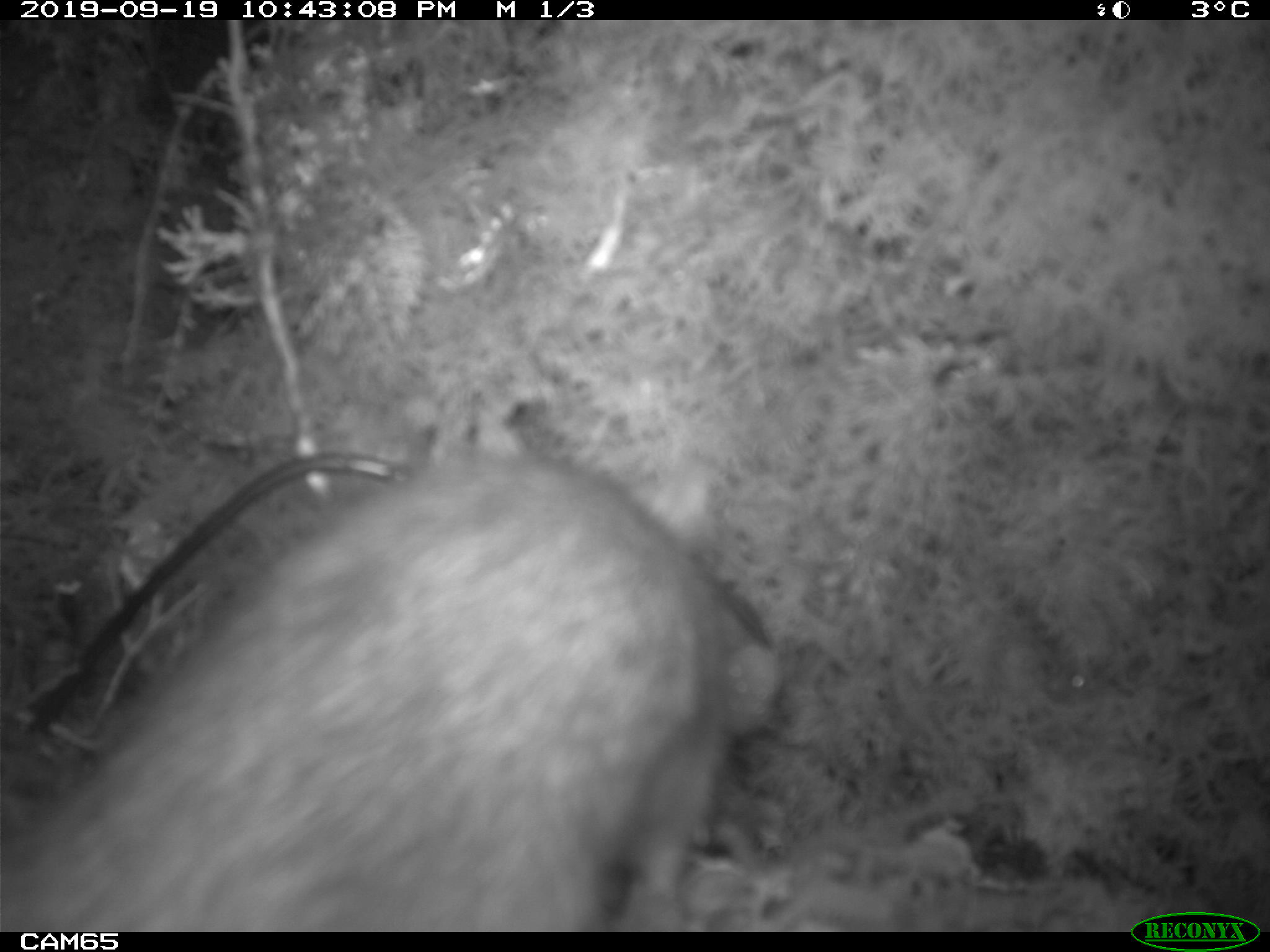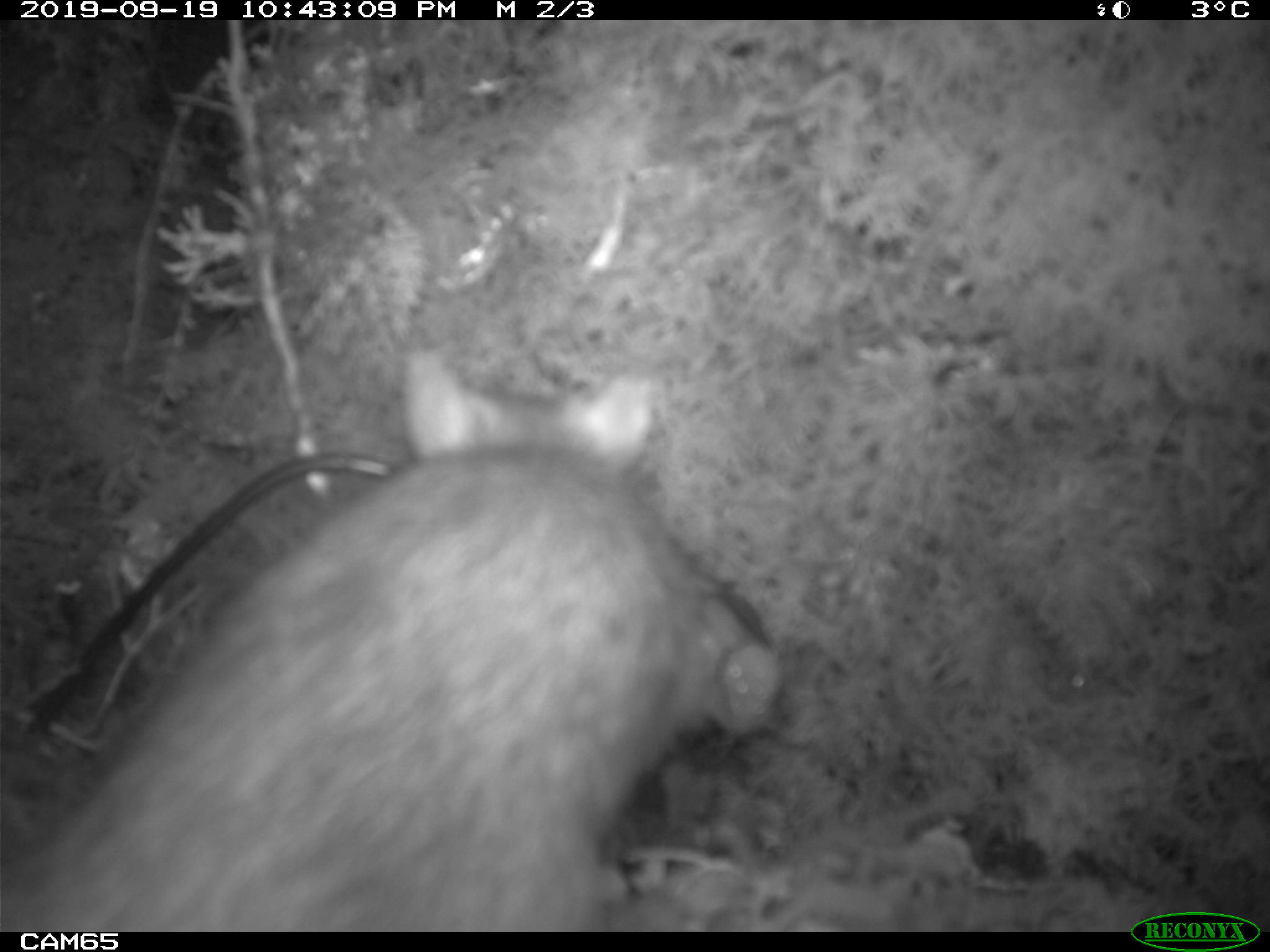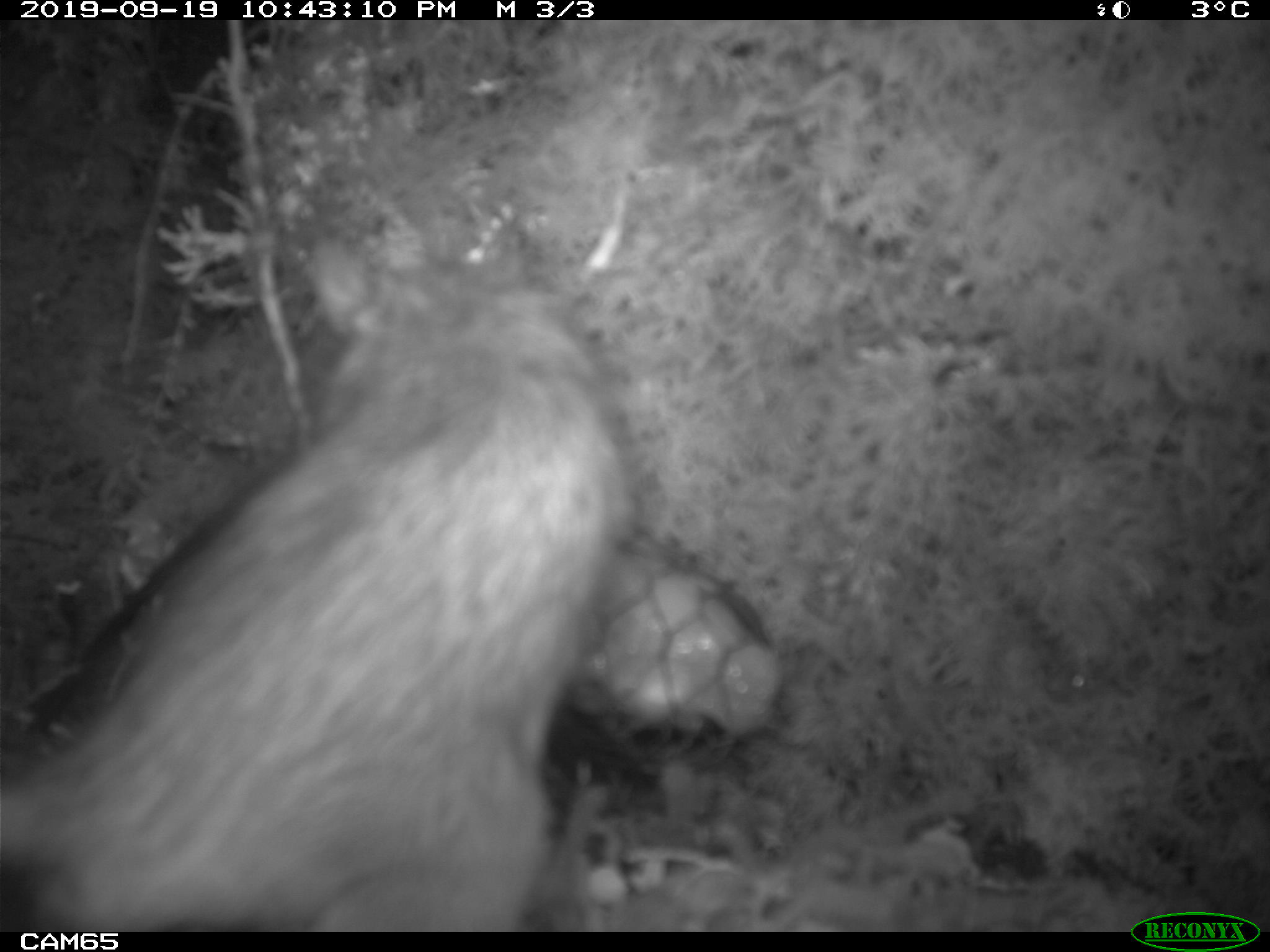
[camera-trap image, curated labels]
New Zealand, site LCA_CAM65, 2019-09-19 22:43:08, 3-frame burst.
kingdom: Animalia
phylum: Chordata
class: Mammalia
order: Rodentia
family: Muridae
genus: Rattus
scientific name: Rattus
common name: rat